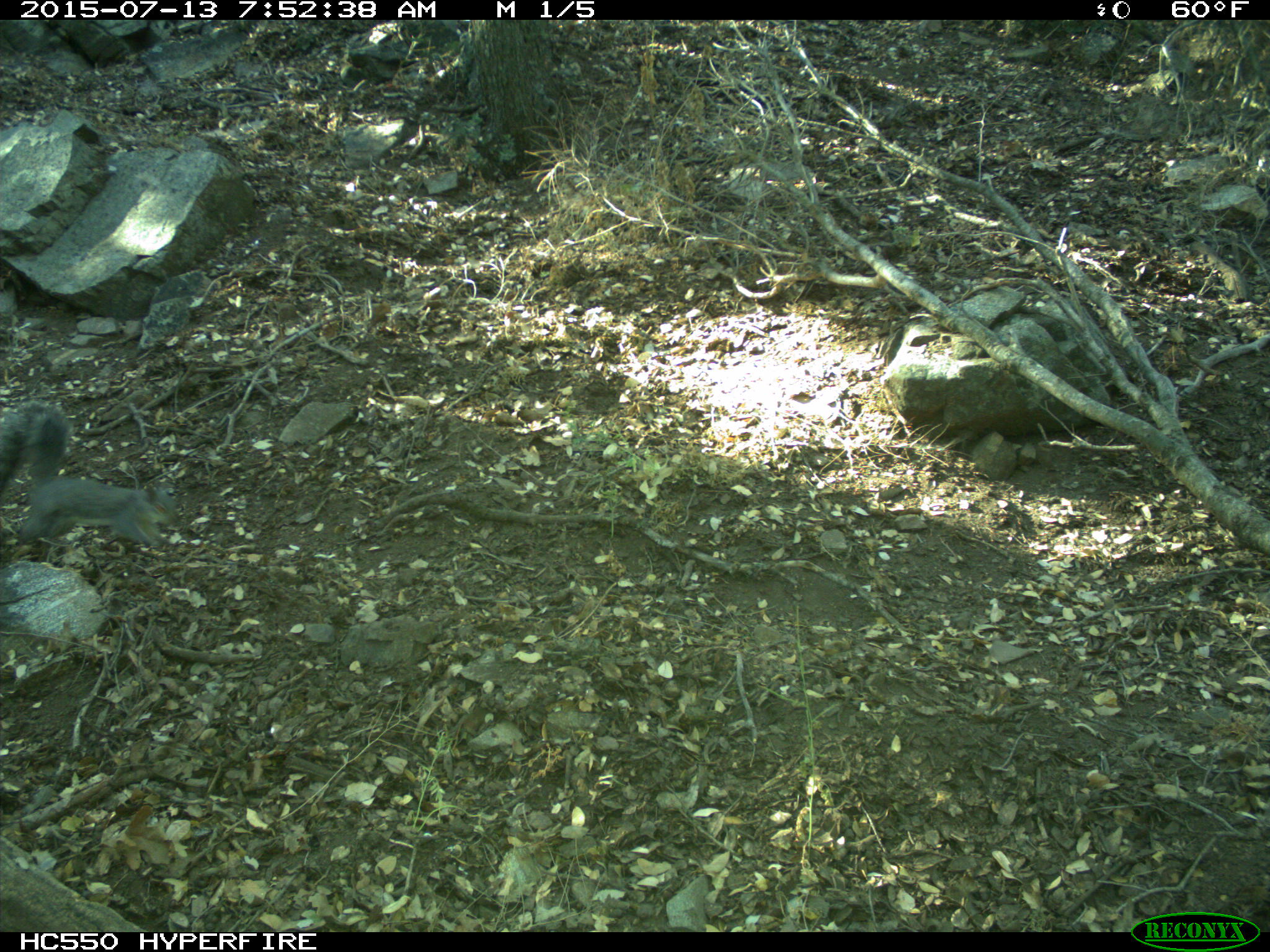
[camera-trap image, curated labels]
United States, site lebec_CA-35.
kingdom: Animalia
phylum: Chordata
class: Mammalia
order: Rodentia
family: Sciuridae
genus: Sciurus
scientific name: Sciurus carolinensis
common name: eastern gray squirrel